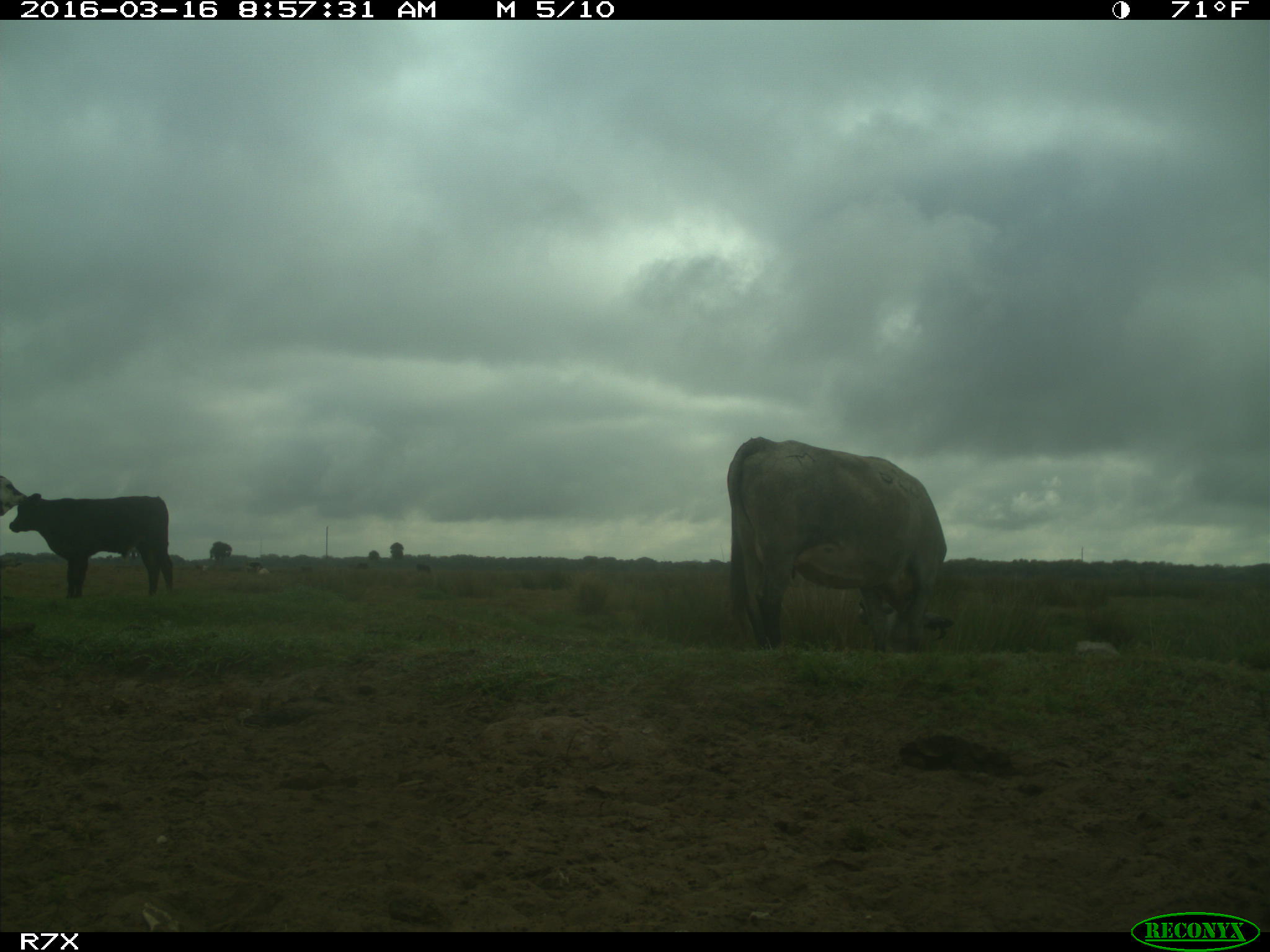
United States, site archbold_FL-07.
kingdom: Animalia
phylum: Chordata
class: Mammalia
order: Artiodactyla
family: Bovidae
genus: Bos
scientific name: Bos taurus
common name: domestic cow